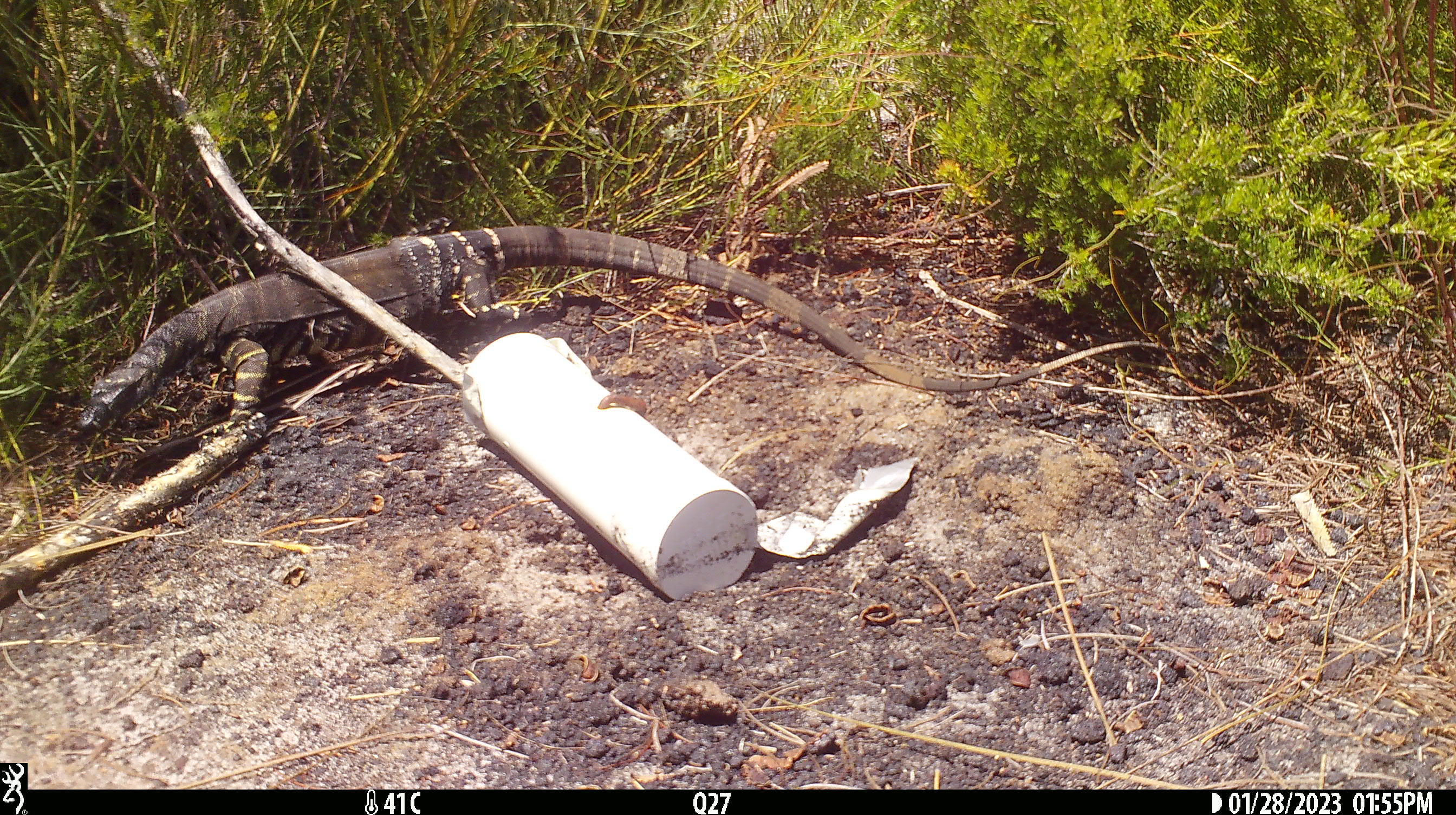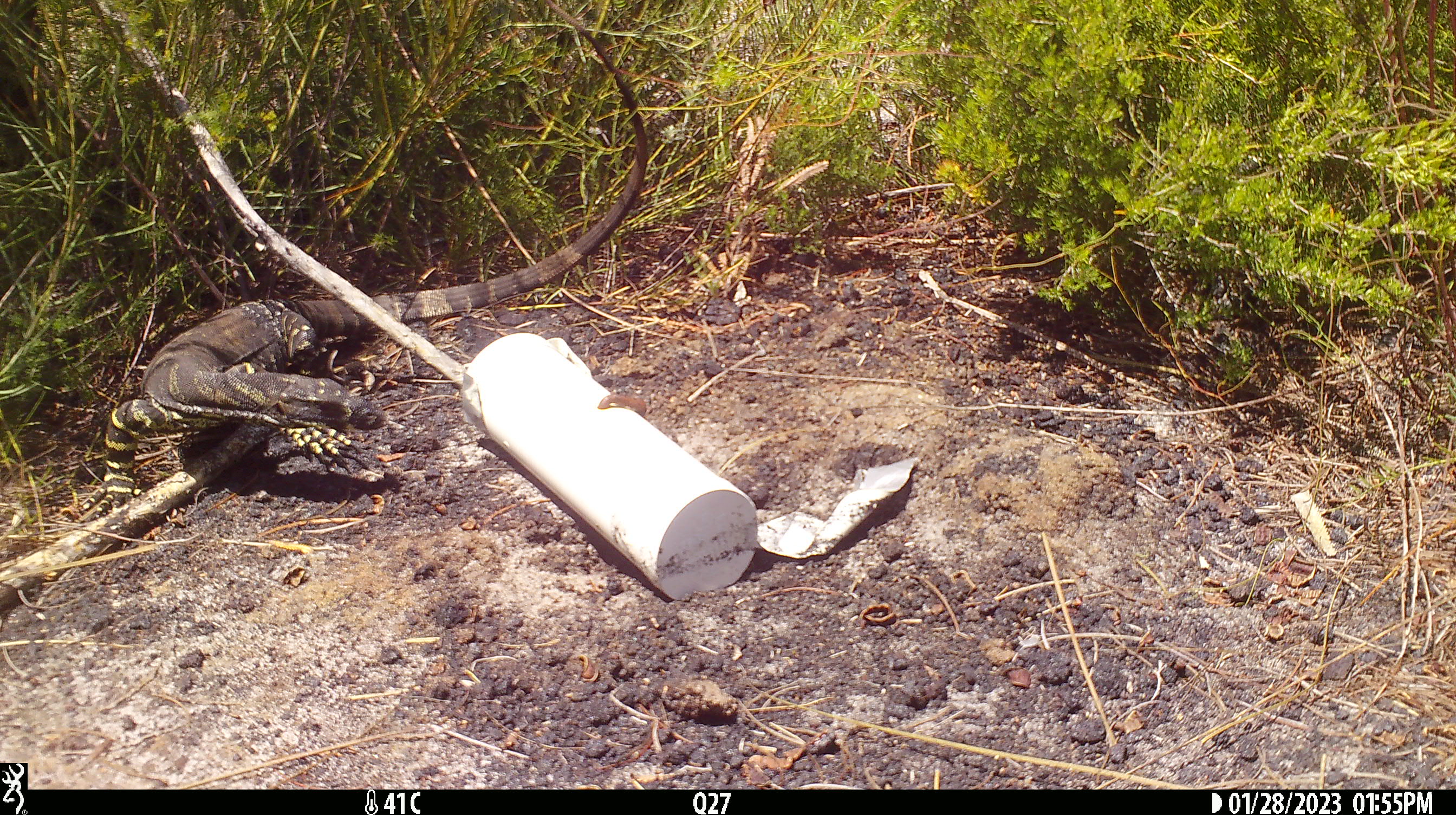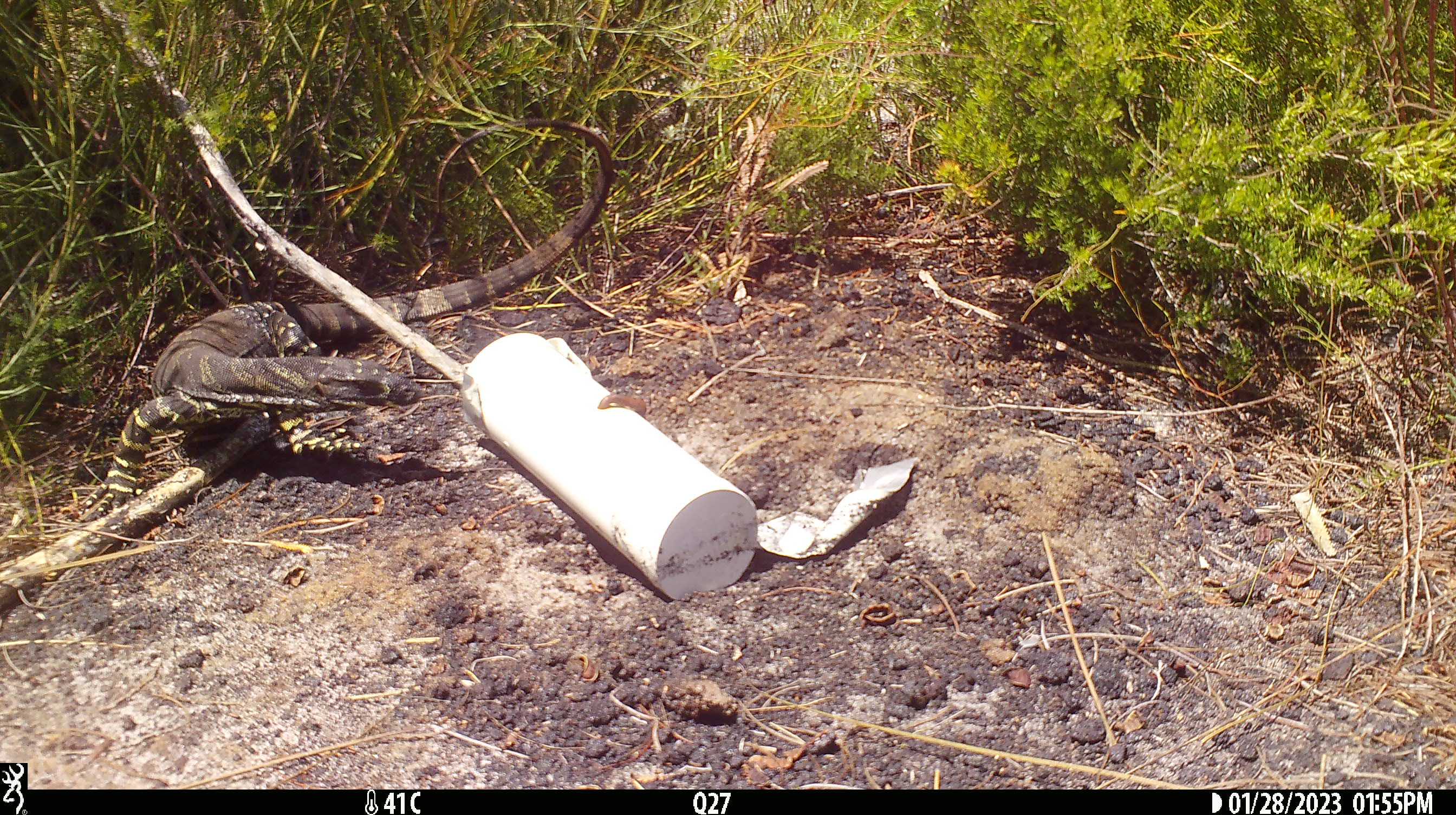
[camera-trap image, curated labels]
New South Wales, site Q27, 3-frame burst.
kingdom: Animalia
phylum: Chordata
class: Reptilia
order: Squamata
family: Varanidae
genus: Varanus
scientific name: Varanus varius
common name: lace monitor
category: goanna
Goanna (lace monitor) (Varanus varius).